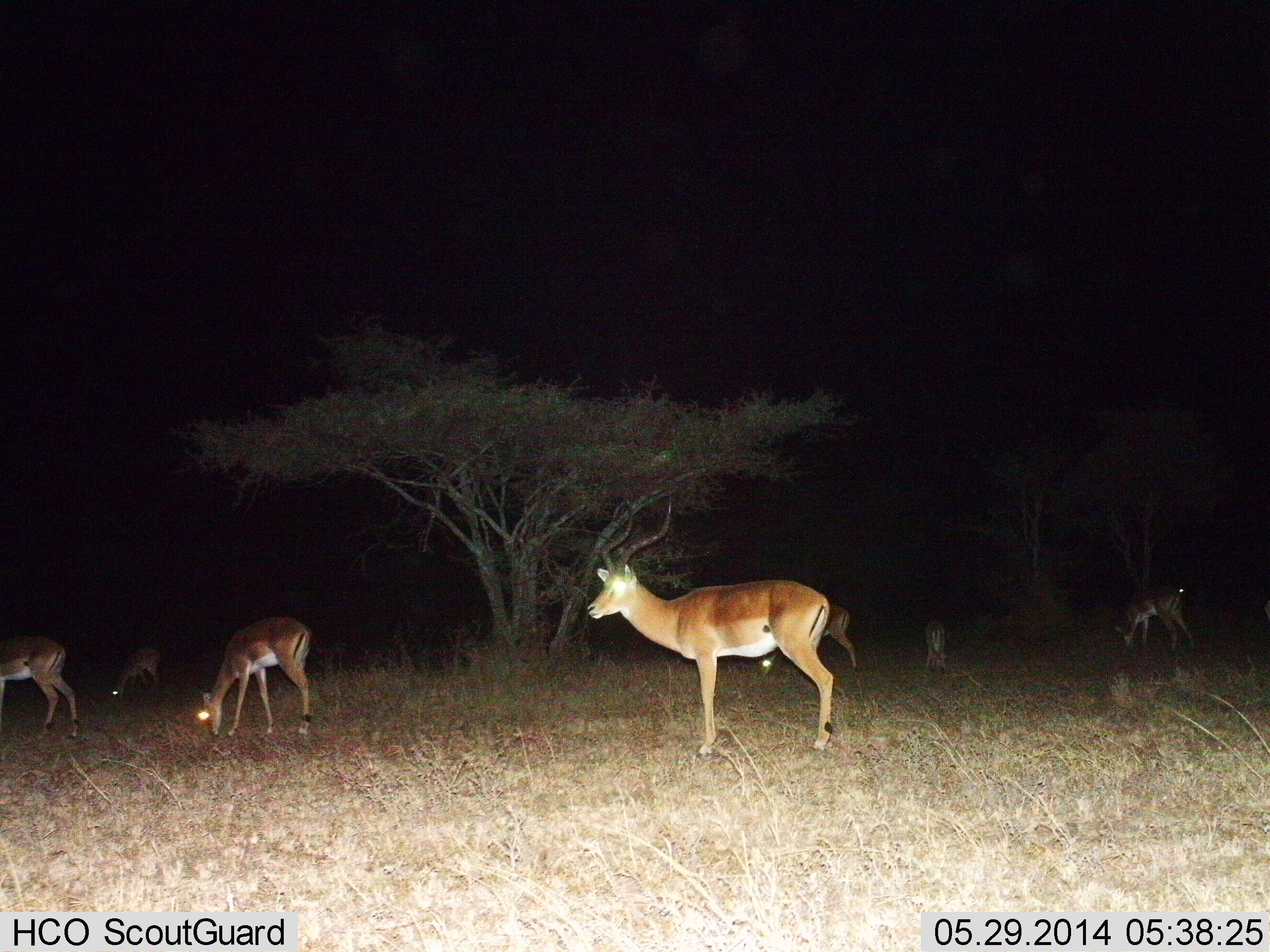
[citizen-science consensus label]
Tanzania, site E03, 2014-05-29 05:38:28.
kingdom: Animalia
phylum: Chordata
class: Mammalia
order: Artiodactyla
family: Bovidae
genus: Aepyceros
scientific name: Aepyceros melampus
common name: impala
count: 7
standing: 100%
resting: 0%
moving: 10%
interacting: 10%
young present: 0%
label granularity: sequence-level